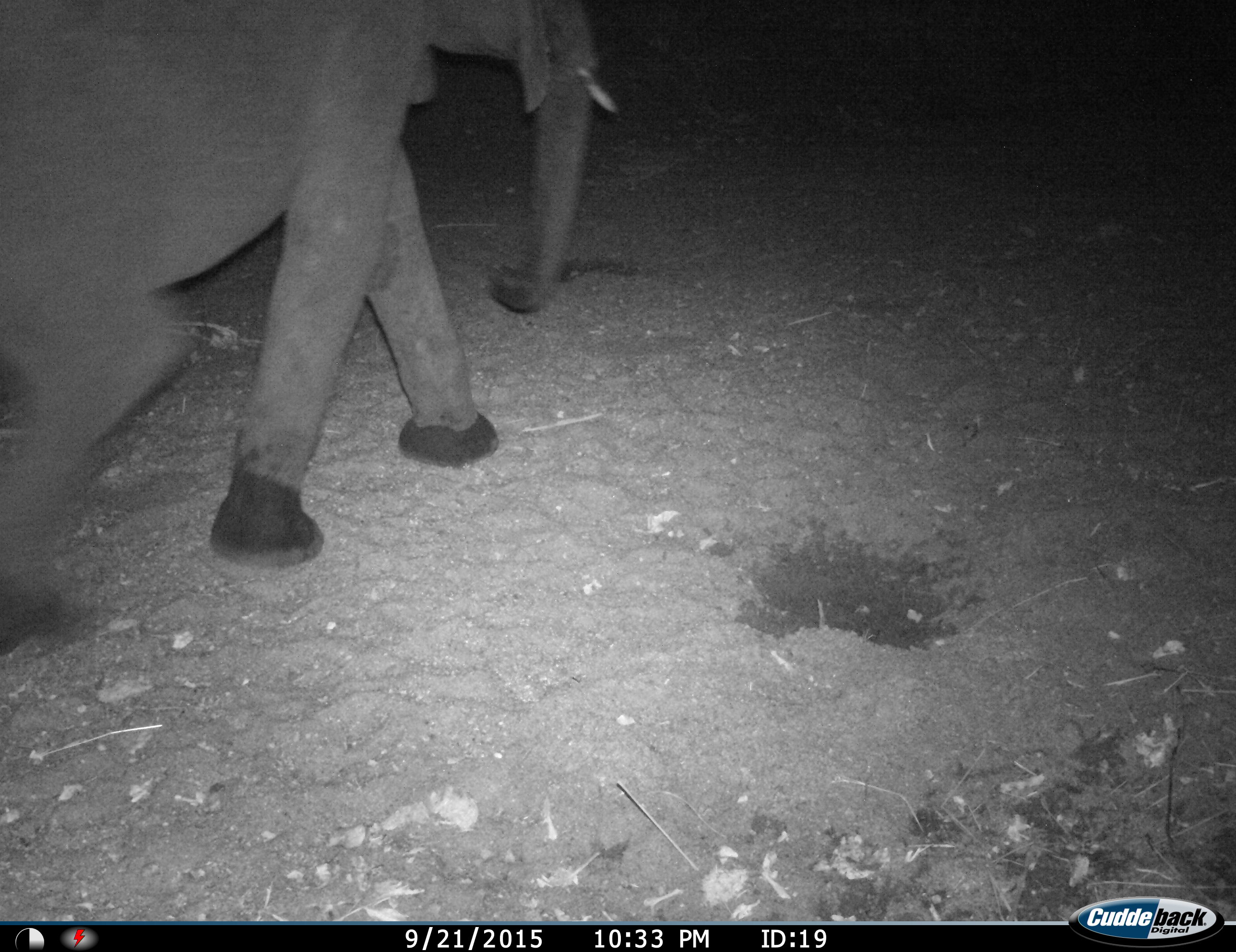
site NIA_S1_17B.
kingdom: Animalia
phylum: Chordata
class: Mammalia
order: Proboscidea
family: Elephantidae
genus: Loxodonta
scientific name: Loxodonta africana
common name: african bush elephant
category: elephant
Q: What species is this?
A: Elephant (african bush elephant) (Loxodonta africana).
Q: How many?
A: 1.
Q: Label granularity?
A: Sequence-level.